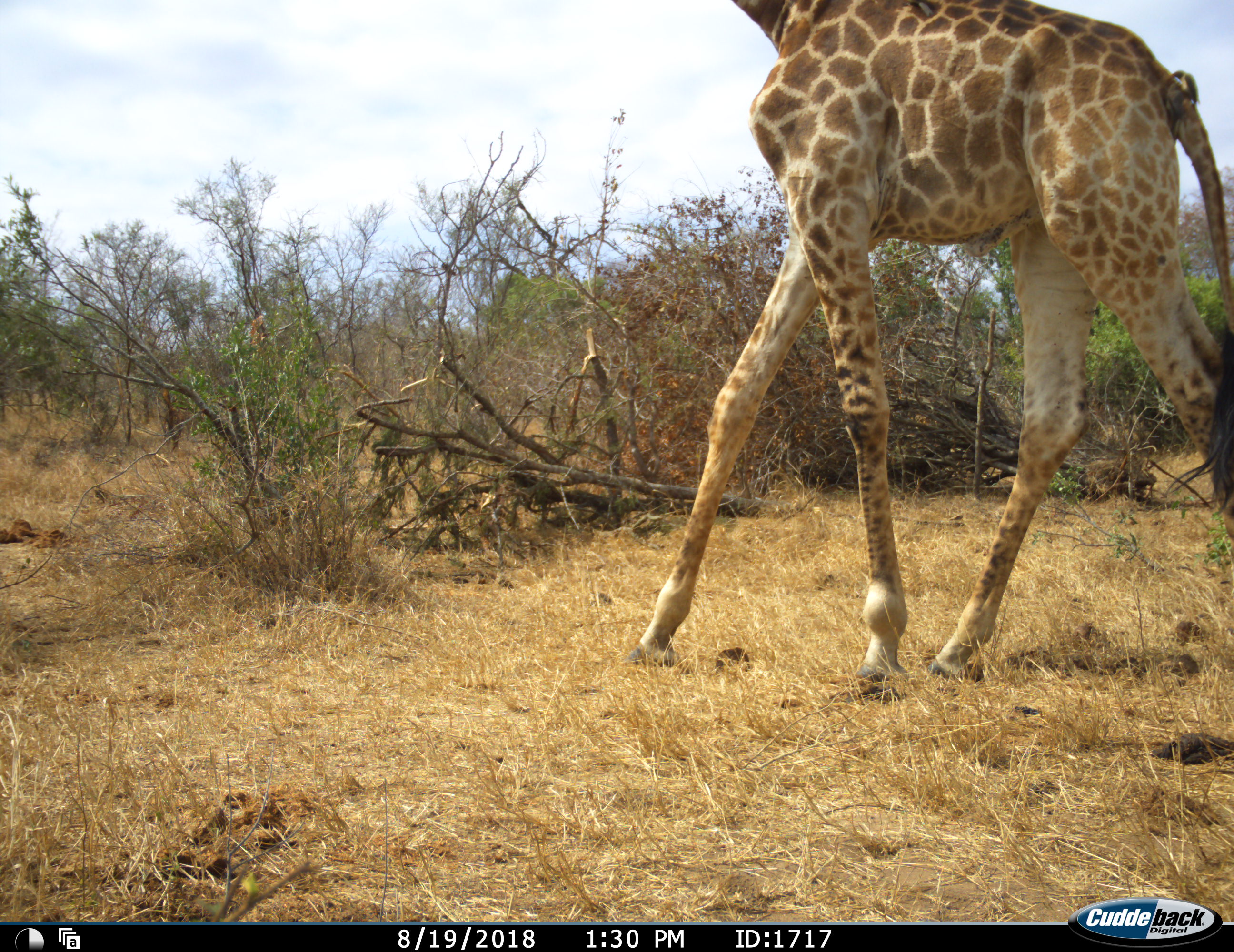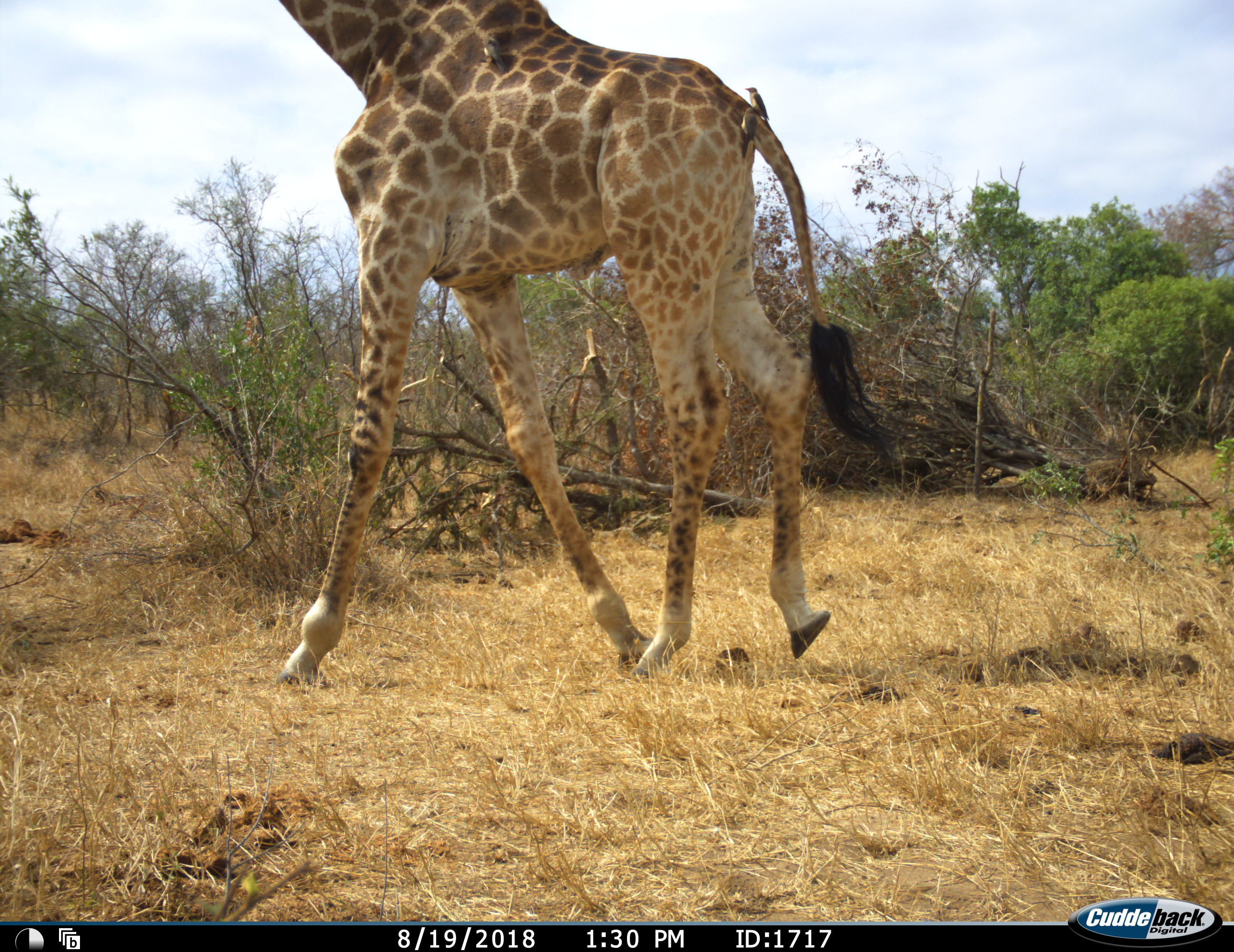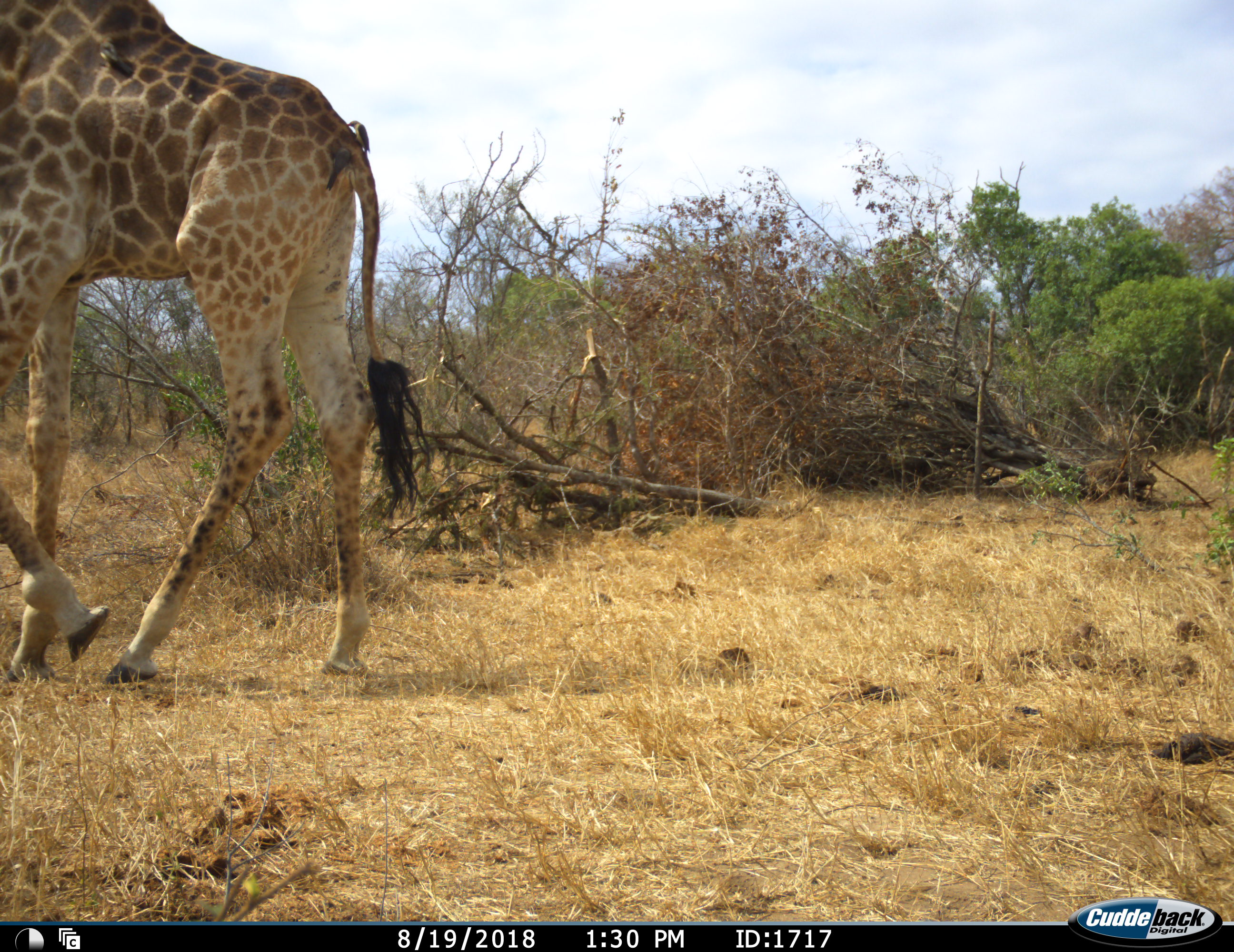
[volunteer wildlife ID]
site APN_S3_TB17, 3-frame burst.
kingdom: Animalia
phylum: Chordata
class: Mammalia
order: Artiodactyla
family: Giraffidae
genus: Giraffa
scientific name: Giraffa camelopardalis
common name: giraffe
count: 1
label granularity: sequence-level